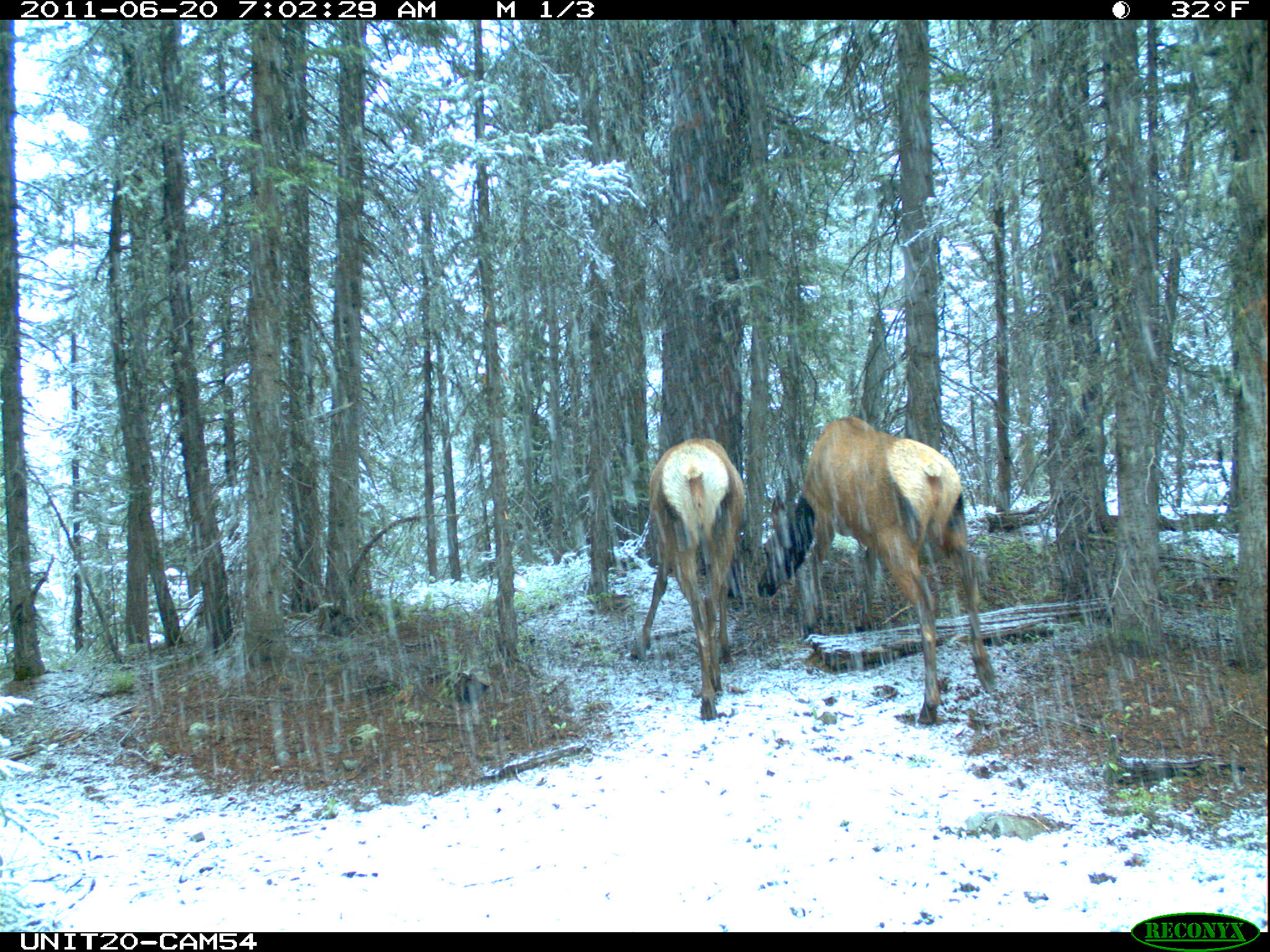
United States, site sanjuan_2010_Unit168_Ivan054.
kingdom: Animalia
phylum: Chordata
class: Mammalia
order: Artiodactyla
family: Cervidae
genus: Cervus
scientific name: Cervus elaphus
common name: red deer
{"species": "Cervus elaphus (red deer)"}